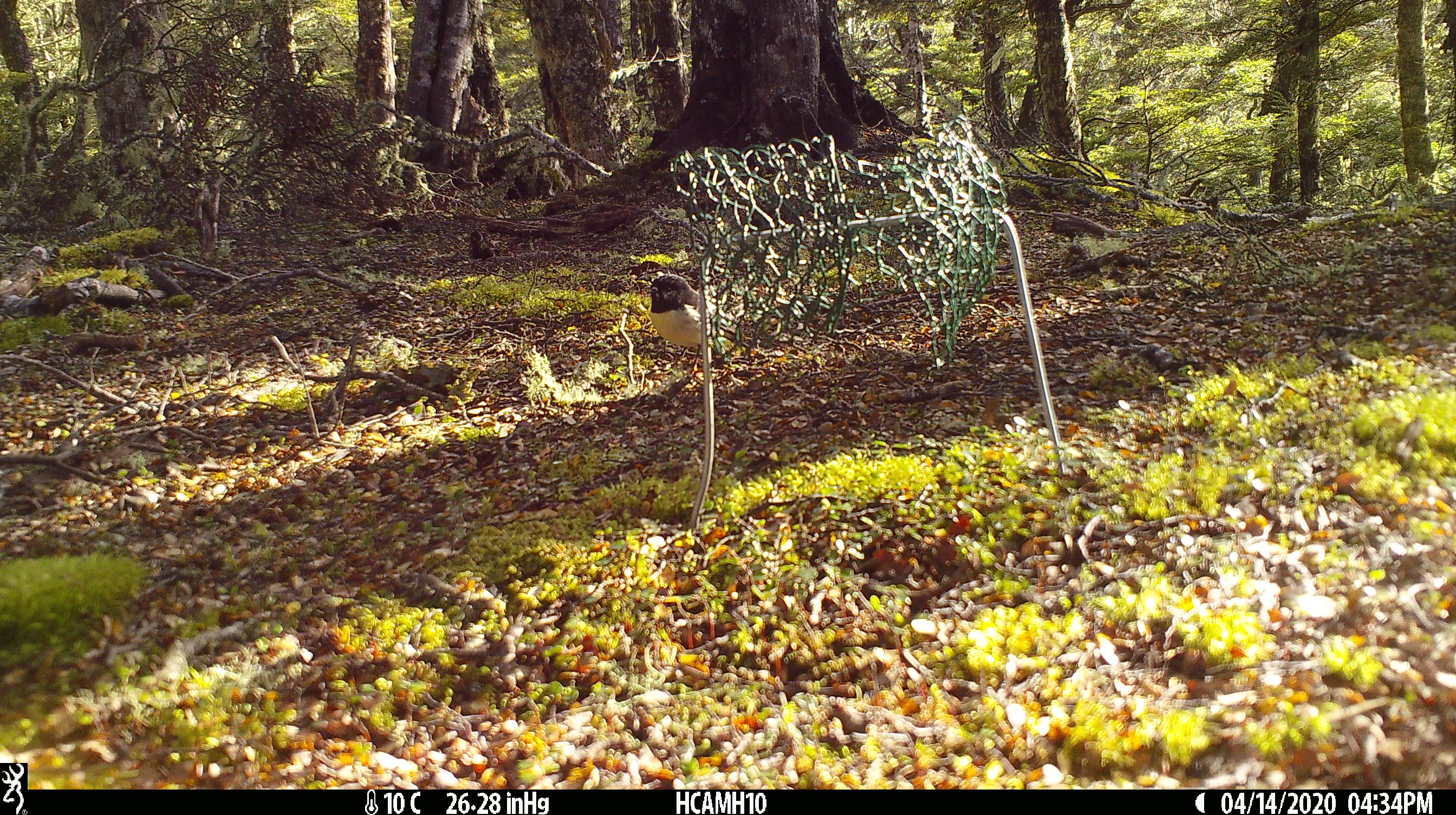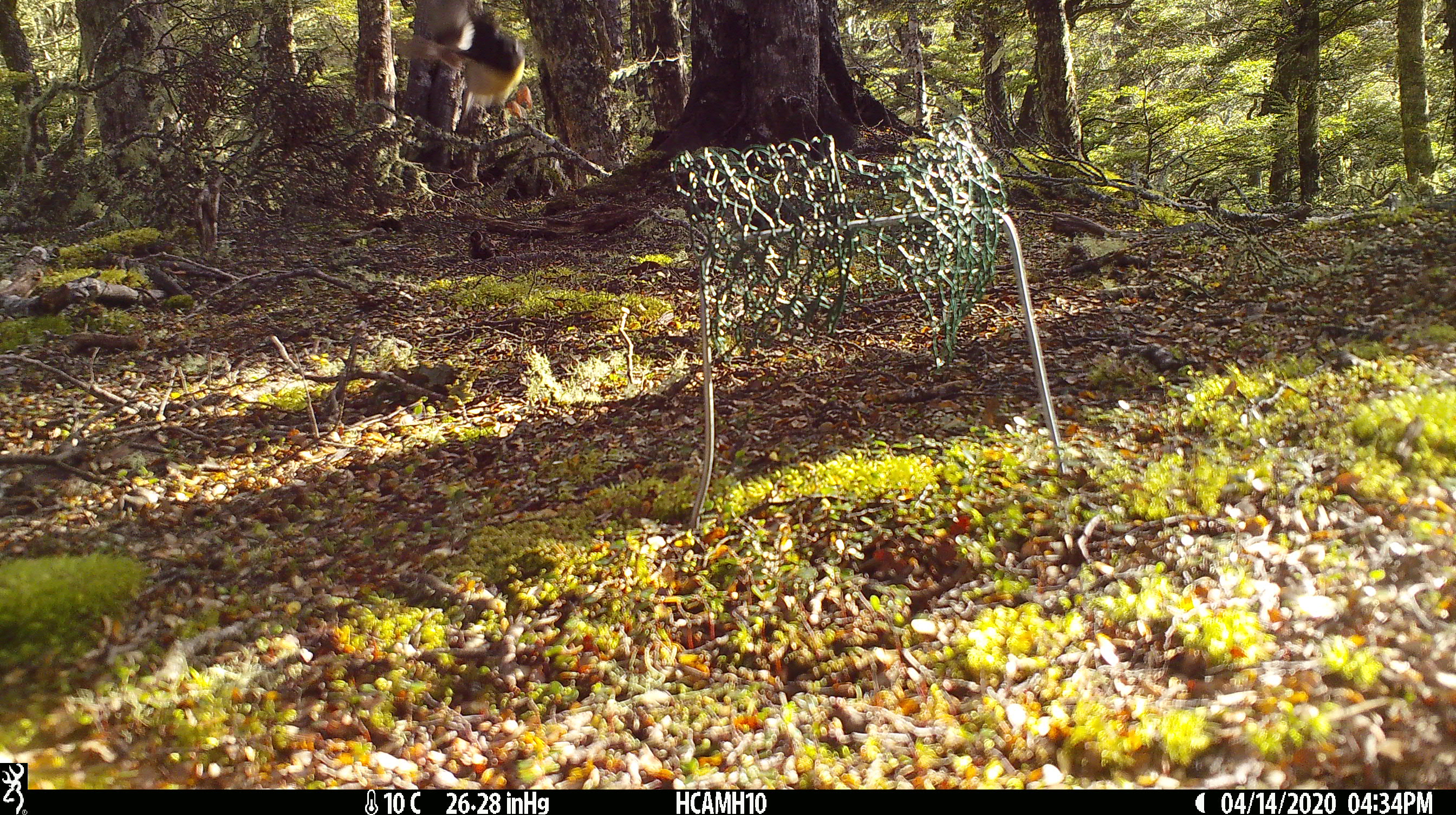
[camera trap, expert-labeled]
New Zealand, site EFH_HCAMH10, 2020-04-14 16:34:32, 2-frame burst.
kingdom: Animalia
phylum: Chordata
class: Aves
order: Passeriformes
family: Petroicidae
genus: Petroica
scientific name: Petroica macrocephala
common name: tomtit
Tomtit (Petroica macrocephala).